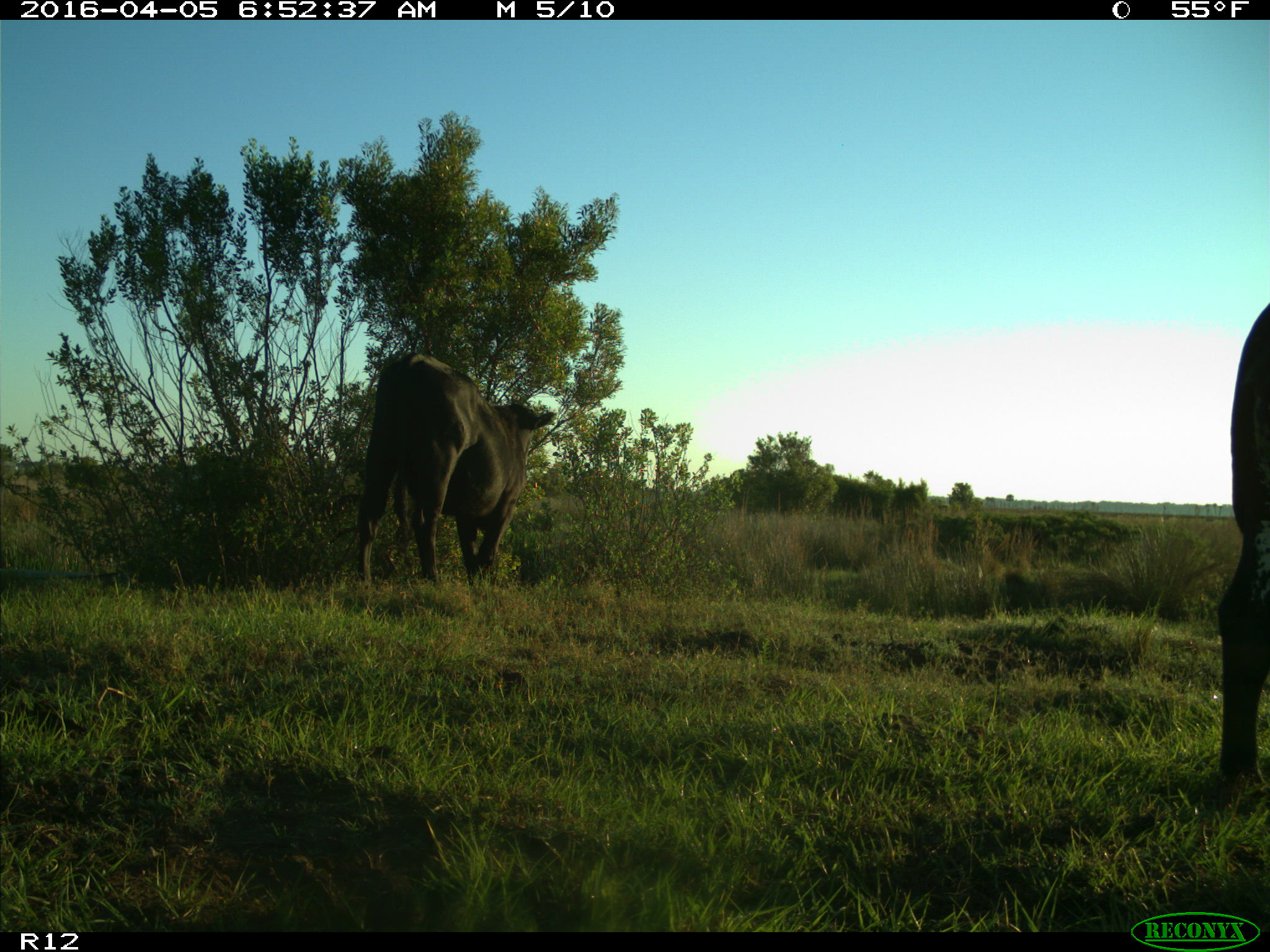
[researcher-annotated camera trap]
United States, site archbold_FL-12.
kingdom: Animalia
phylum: Chordata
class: Mammalia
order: Artiodactyla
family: Bovidae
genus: Bos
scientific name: Bos taurus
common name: domestic cow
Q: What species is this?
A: Bos taurus (domestic cow).